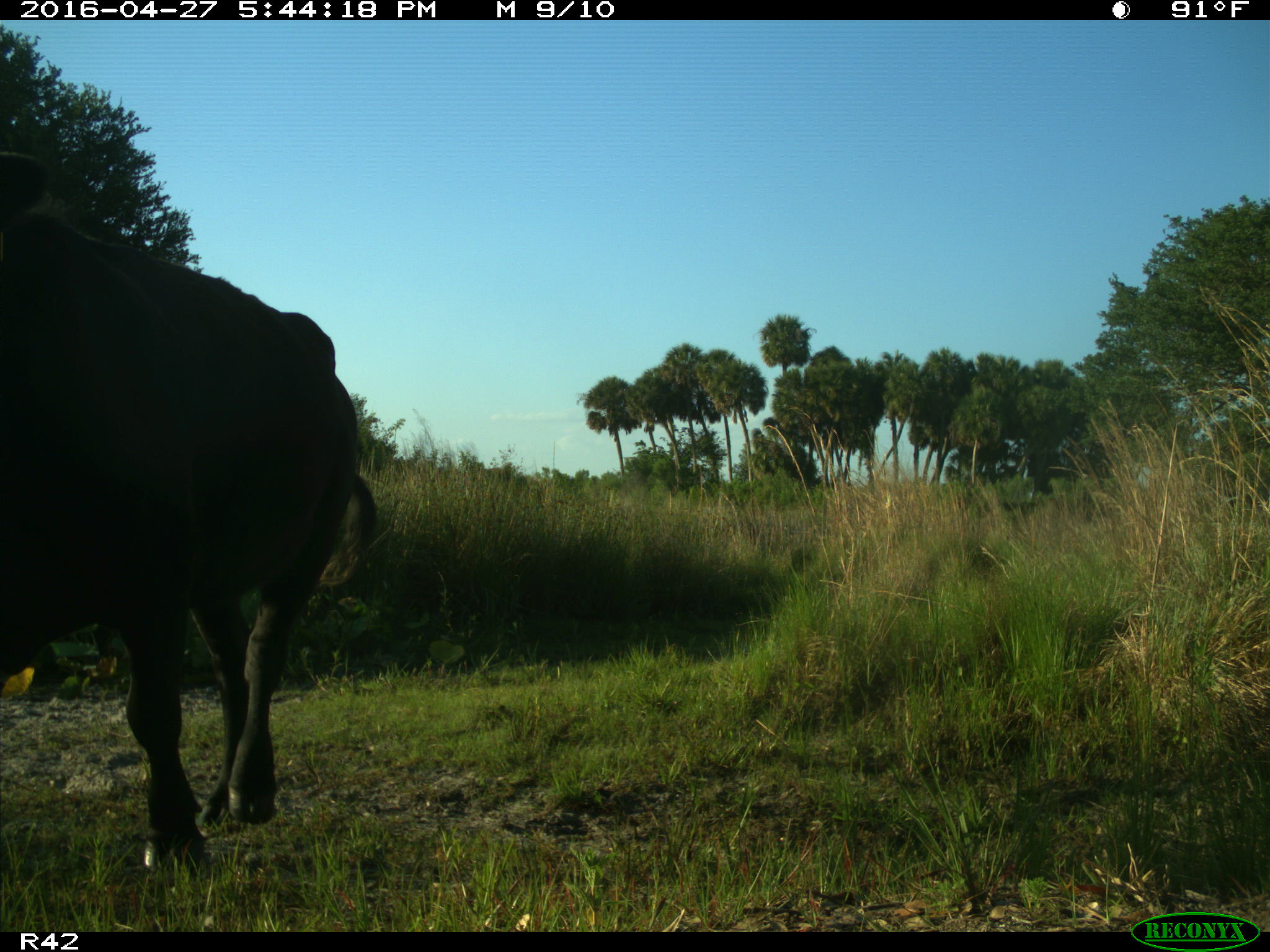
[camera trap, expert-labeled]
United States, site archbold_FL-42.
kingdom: Animalia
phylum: Chordata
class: Mammalia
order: Artiodactyla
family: Bovidae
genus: Bos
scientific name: Bos taurus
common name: domestic cow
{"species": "Bos taurus (domestic cow)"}